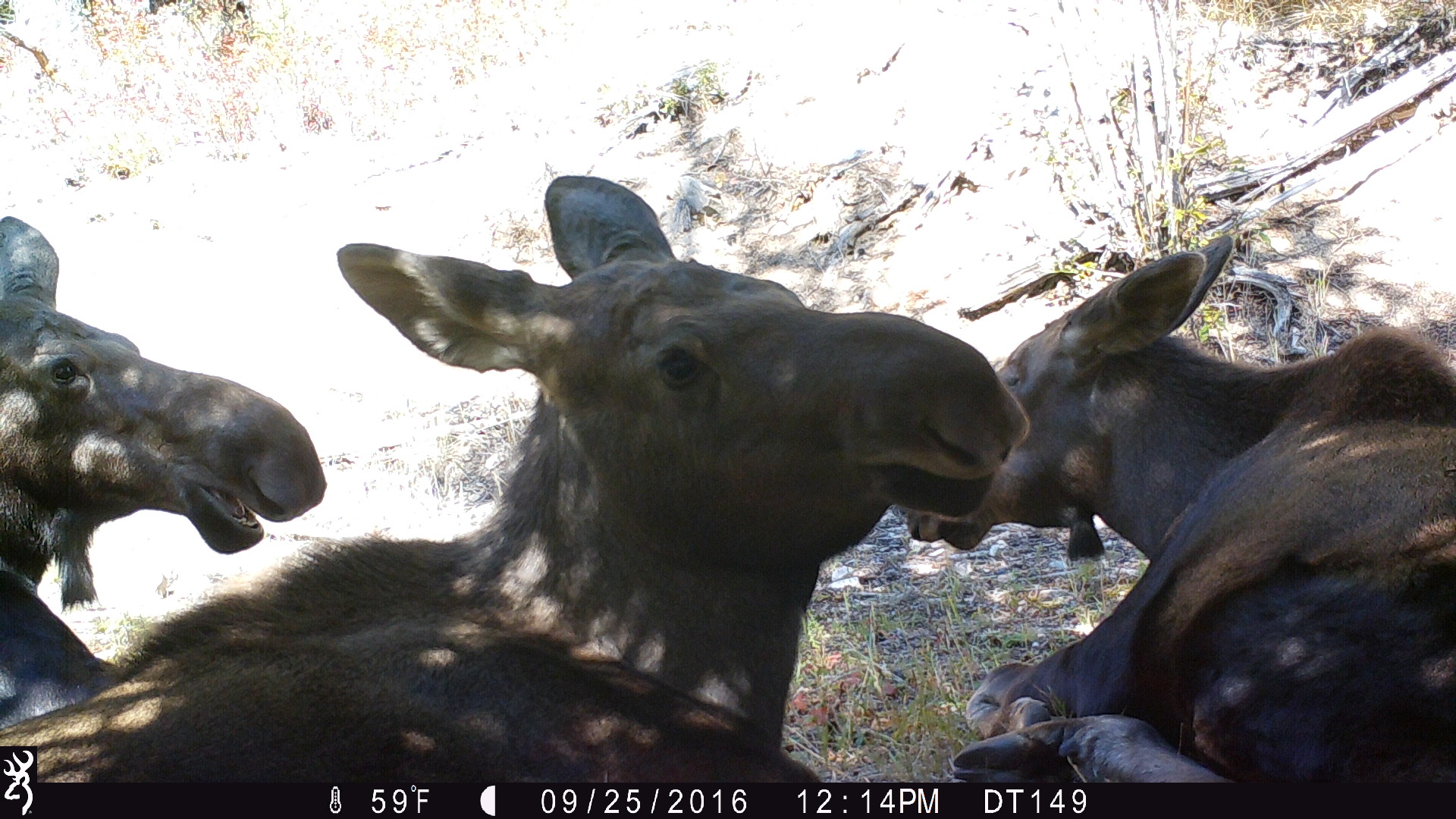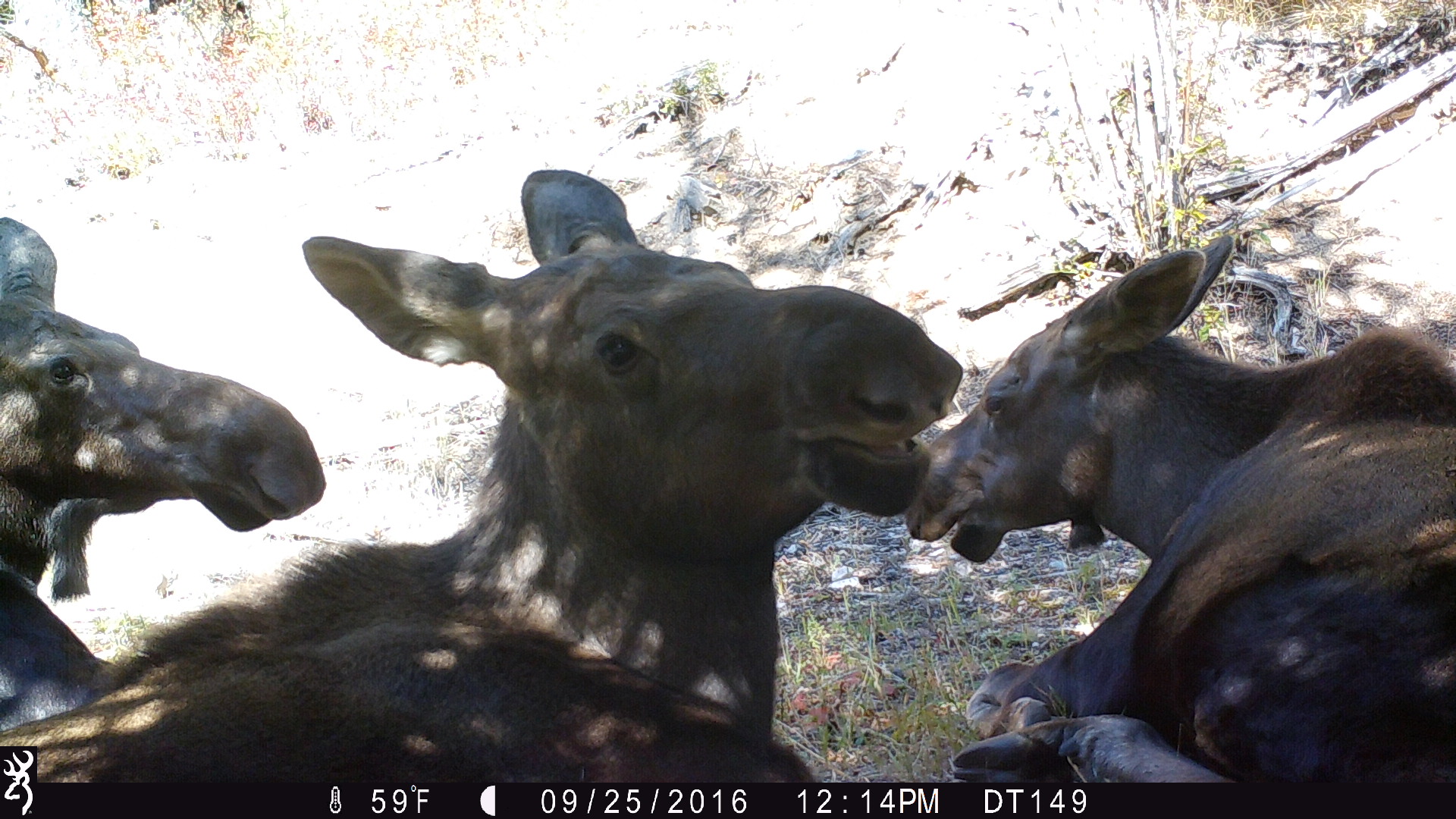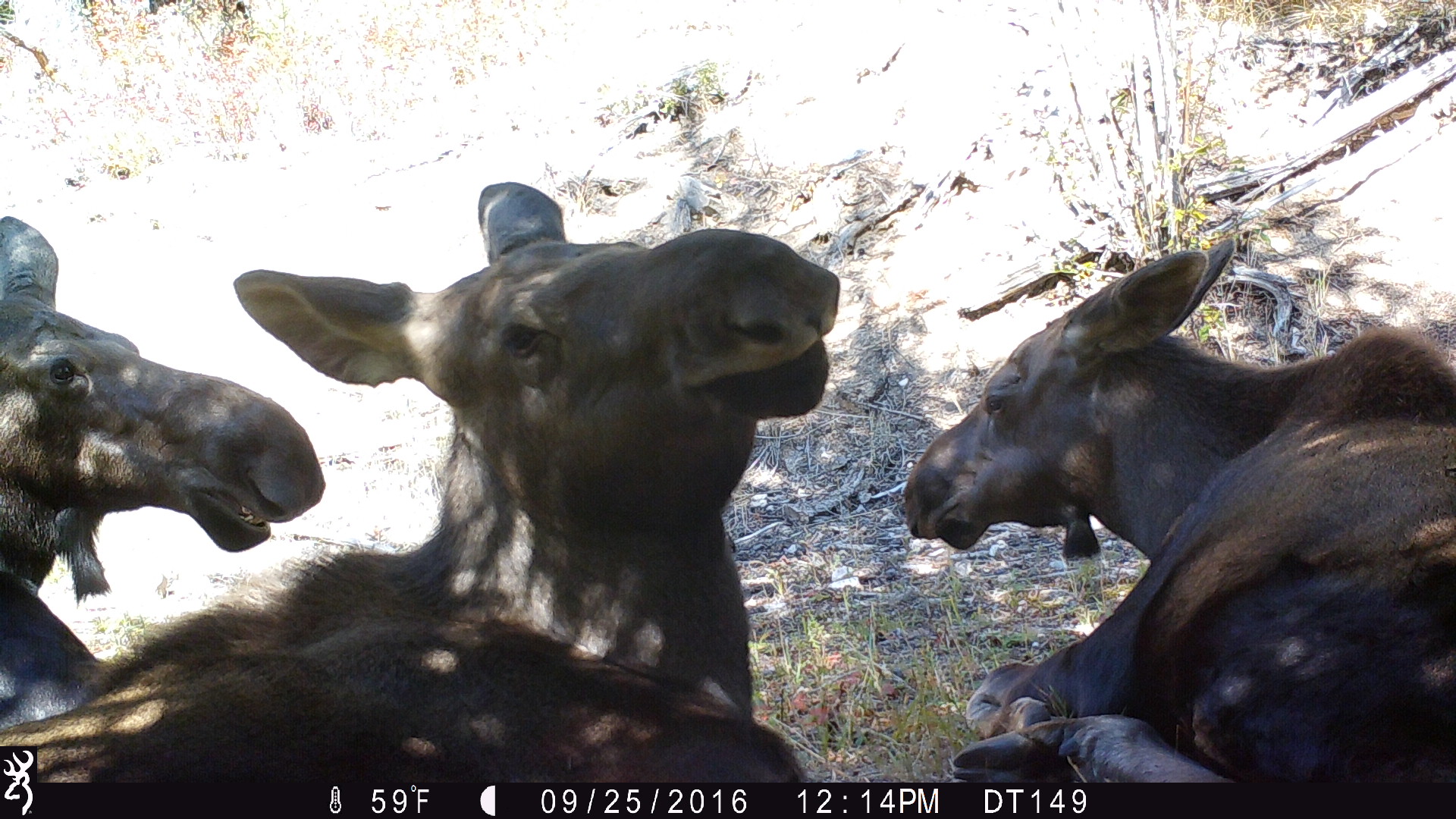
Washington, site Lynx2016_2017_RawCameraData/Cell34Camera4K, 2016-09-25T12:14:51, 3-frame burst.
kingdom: Animalia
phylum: Chordata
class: Mammalia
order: Artiodactyla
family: Cervidae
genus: Alces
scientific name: Alces alces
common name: moose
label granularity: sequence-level